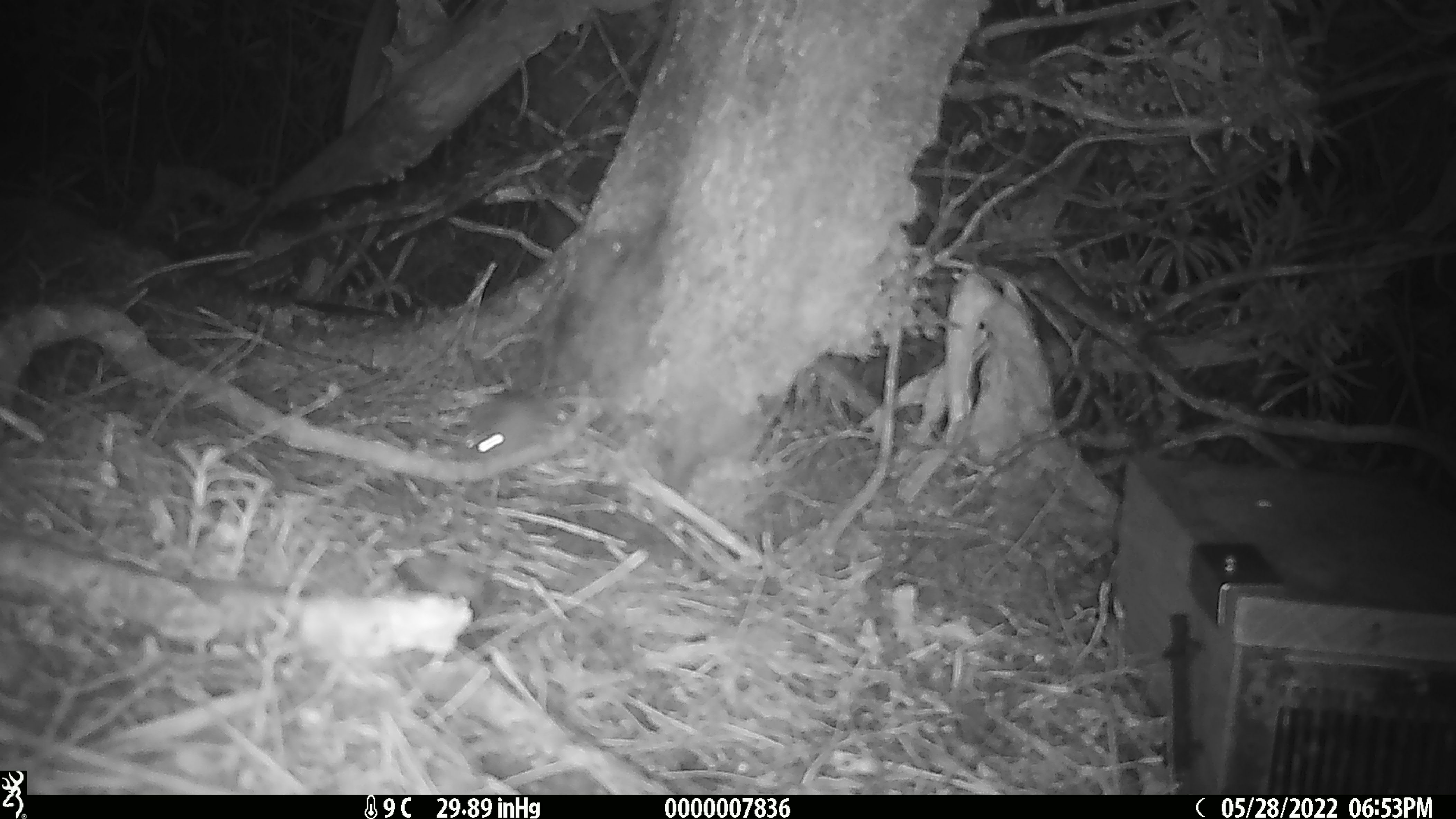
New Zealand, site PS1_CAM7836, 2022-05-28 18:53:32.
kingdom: Animalia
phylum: Chordata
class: Mammalia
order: Rodentia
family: Muridae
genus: Mus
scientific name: Mus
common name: mouse